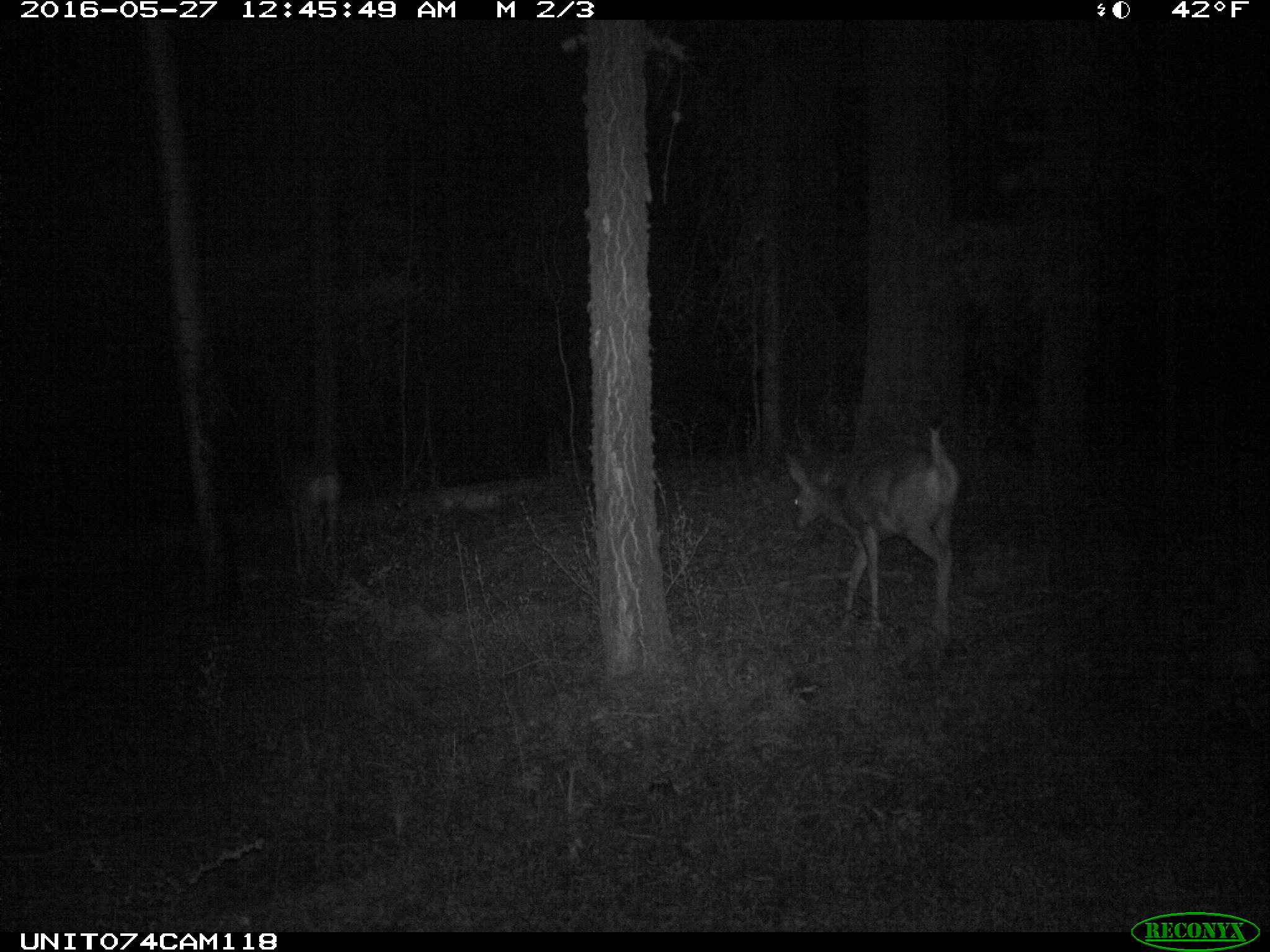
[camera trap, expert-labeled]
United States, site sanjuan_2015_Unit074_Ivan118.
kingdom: Animalia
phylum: Chordata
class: Mammalia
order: Artiodactyla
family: Cervidae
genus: Odocoileus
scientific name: Odocoileus hemionus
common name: mule deer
Odocoileus hemionus (mule deer).